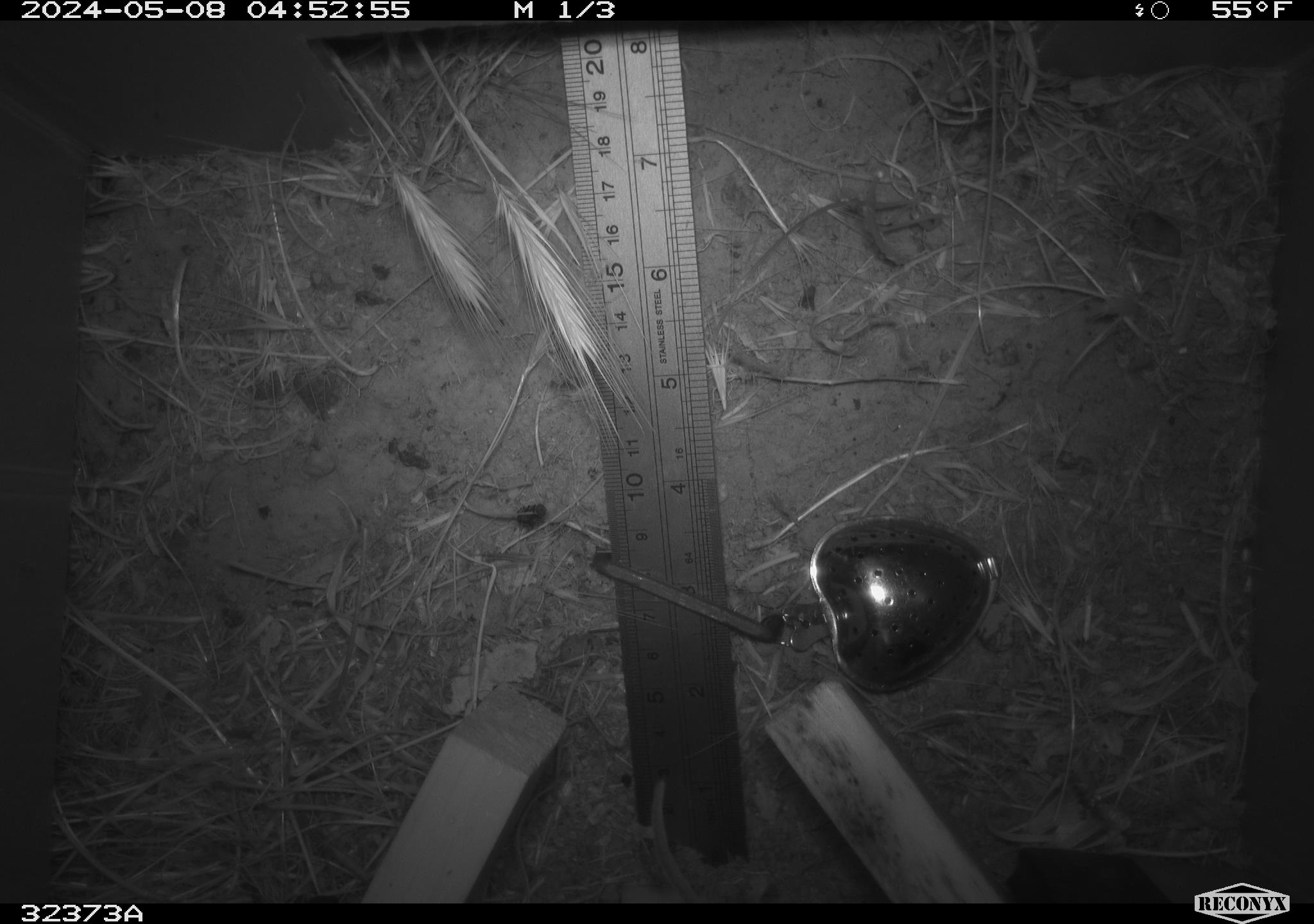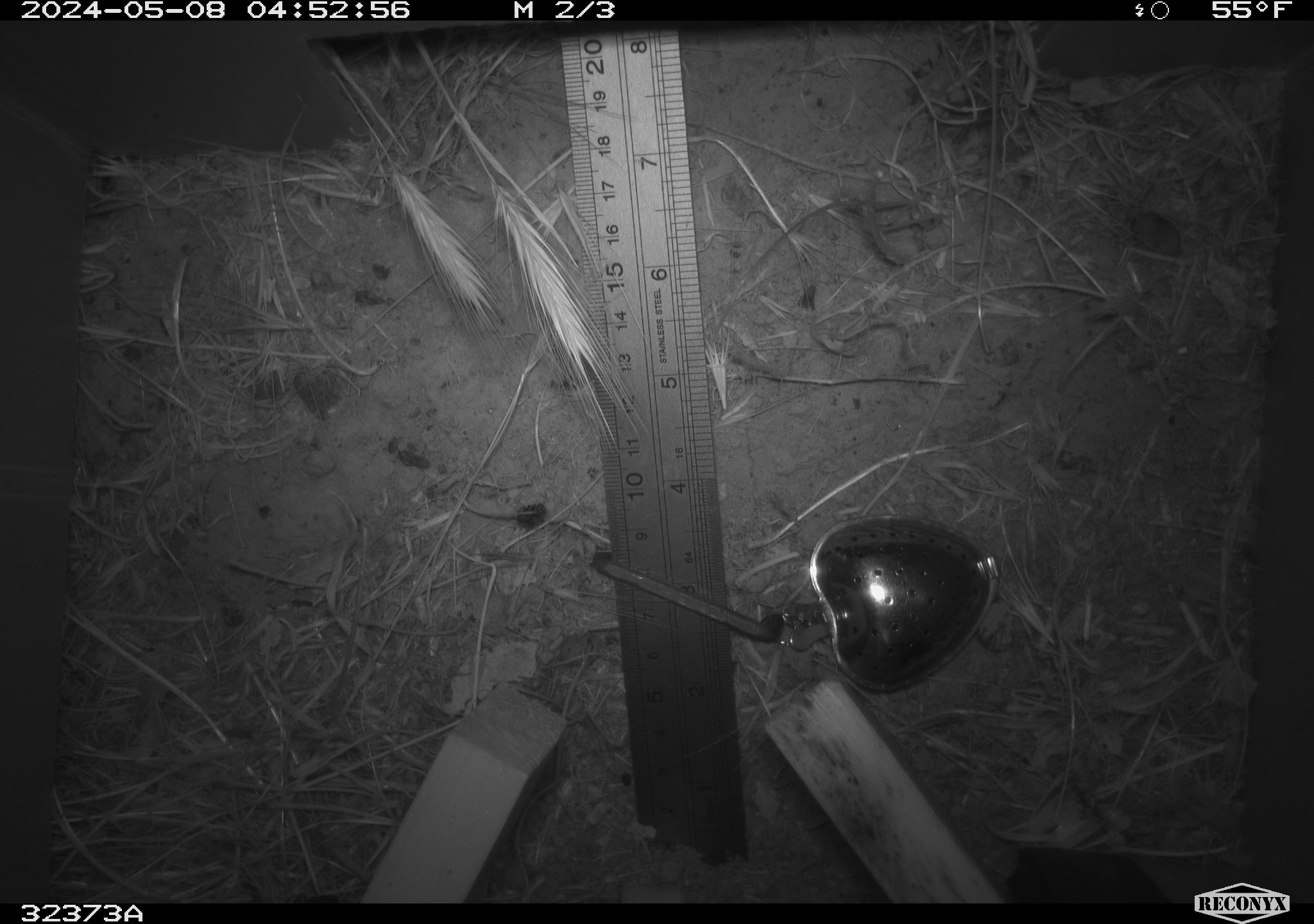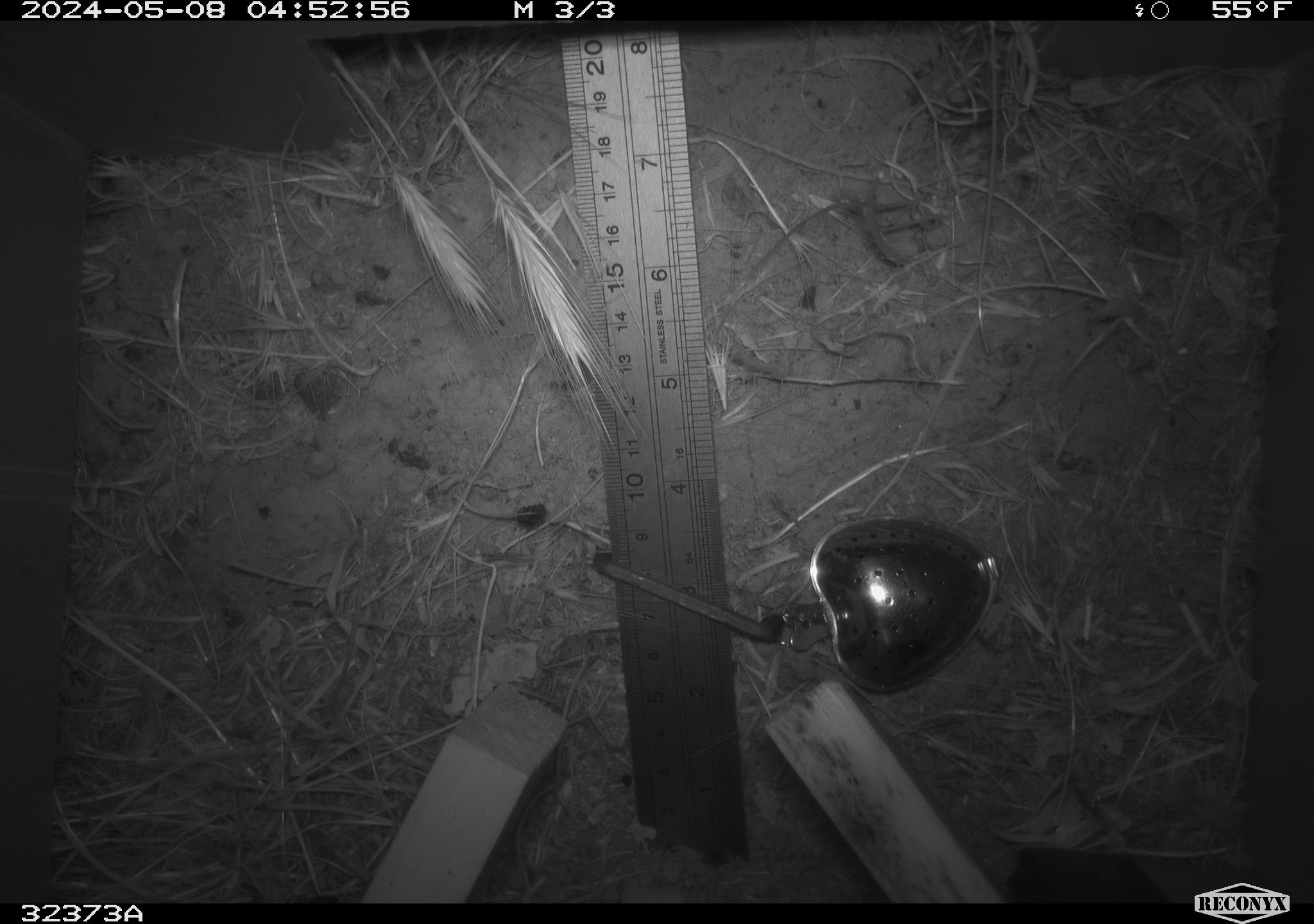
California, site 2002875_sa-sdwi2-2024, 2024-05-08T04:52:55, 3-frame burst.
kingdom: Animalia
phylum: Chordata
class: Mammalia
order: Rodentia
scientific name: Rodentia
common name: rodent